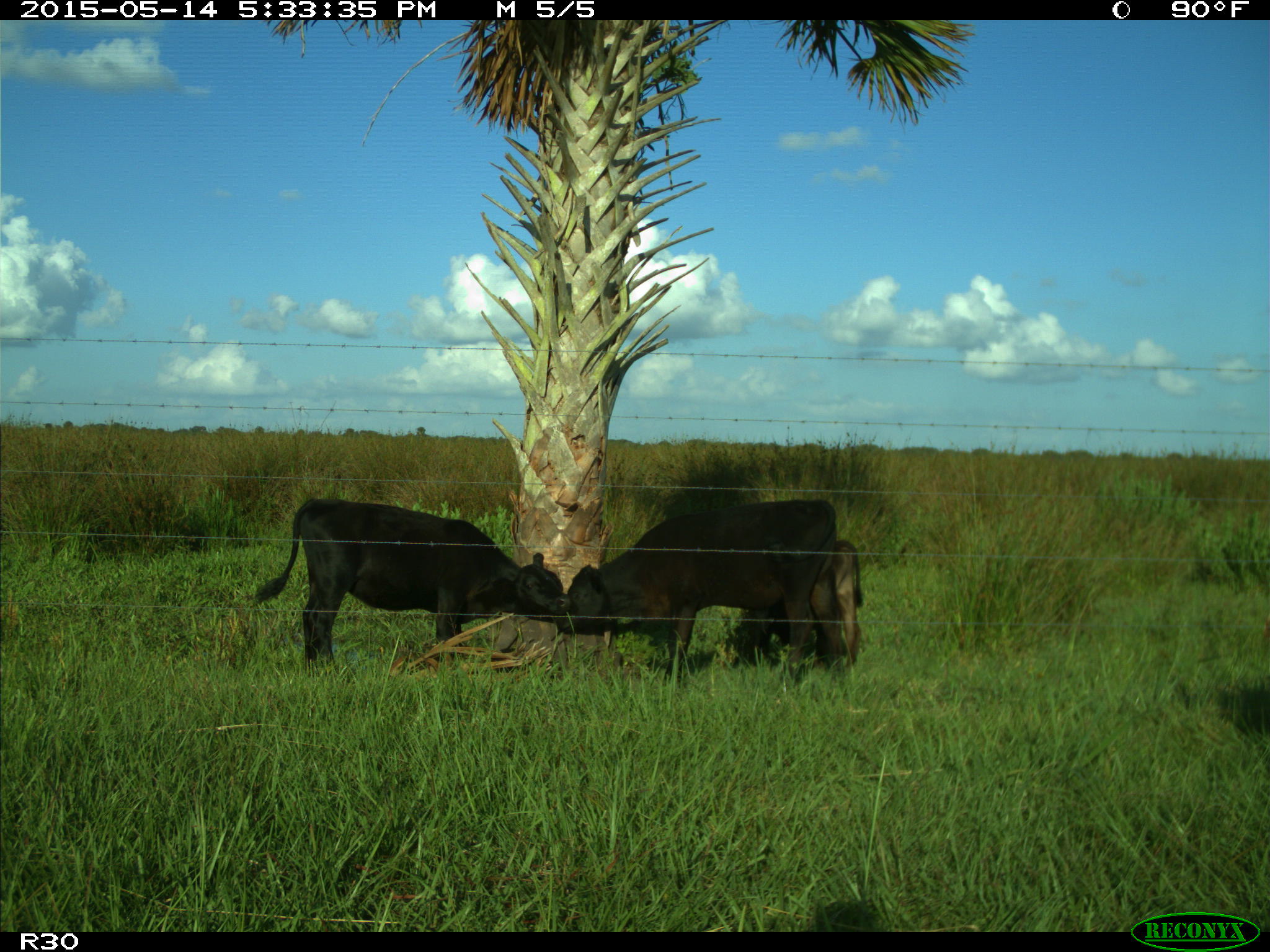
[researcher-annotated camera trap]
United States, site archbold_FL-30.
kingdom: Animalia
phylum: Chordata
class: Mammalia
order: Artiodactyla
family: Bovidae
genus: Bos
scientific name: Bos taurus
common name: domestic cow